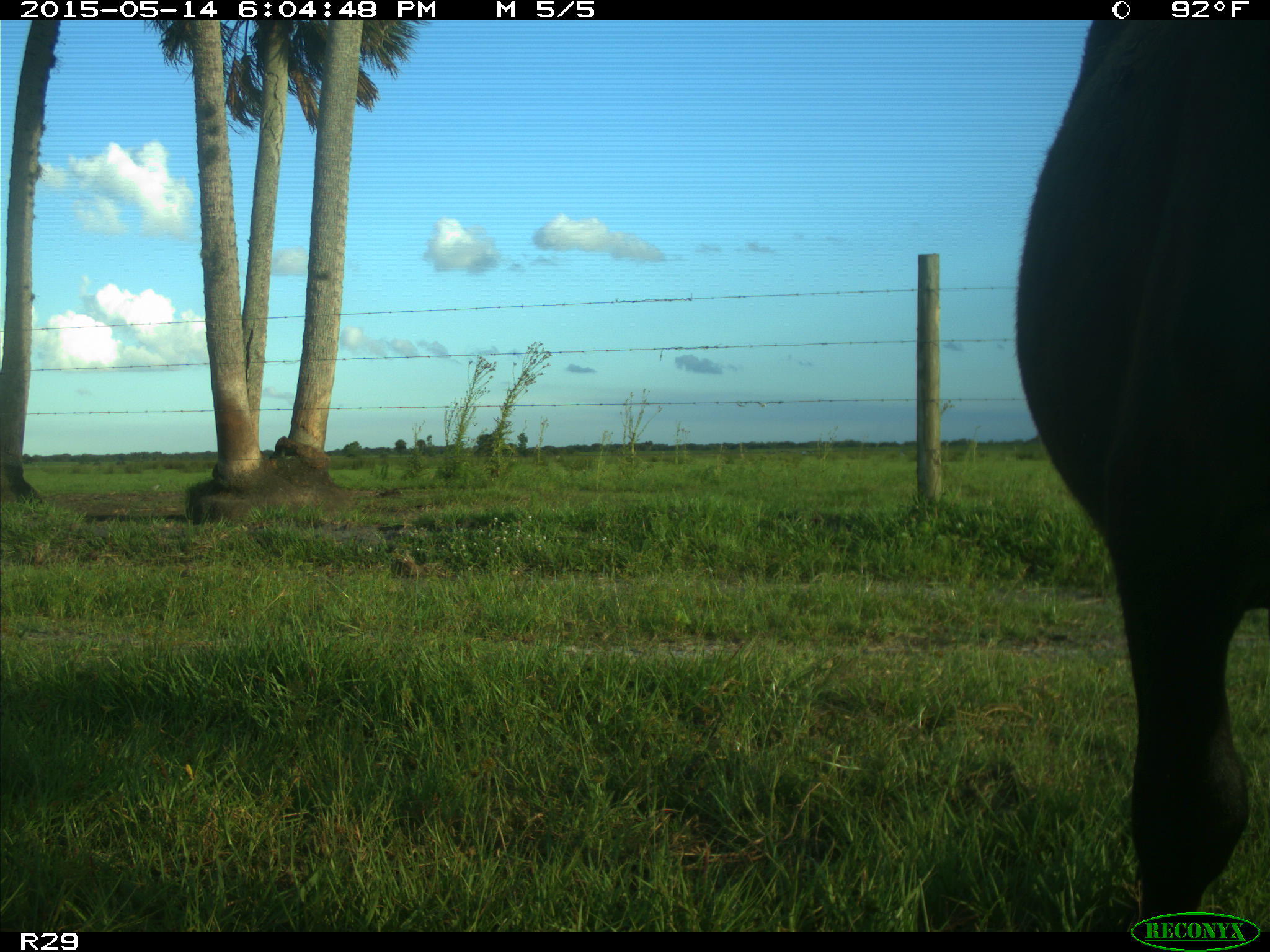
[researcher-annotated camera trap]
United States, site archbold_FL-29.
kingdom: Animalia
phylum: Chordata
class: Mammalia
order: Artiodactyla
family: Bovidae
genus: Bos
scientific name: Bos taurus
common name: domestic cow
Bos taurus (domestic cow).